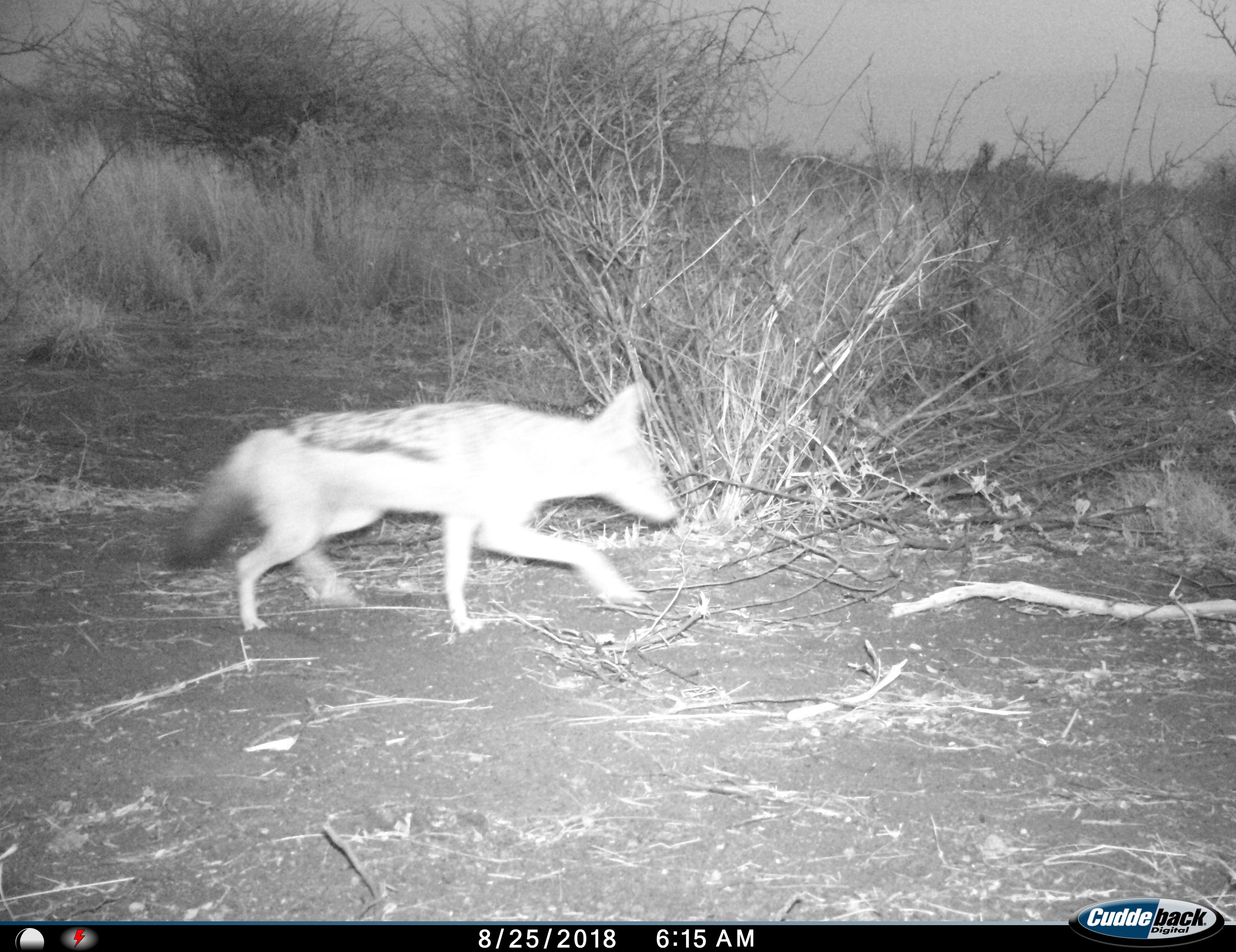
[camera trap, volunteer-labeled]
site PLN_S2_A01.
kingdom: Animalia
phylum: Chordata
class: Mammalia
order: Carnivora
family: Canidae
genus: Lupulella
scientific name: Lupulella mesomelas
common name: black-backed jackal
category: jackalblackbacked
Jackalblackbacked (black-backed jackal) (Lupulella mesomelas), count 1. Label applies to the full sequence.